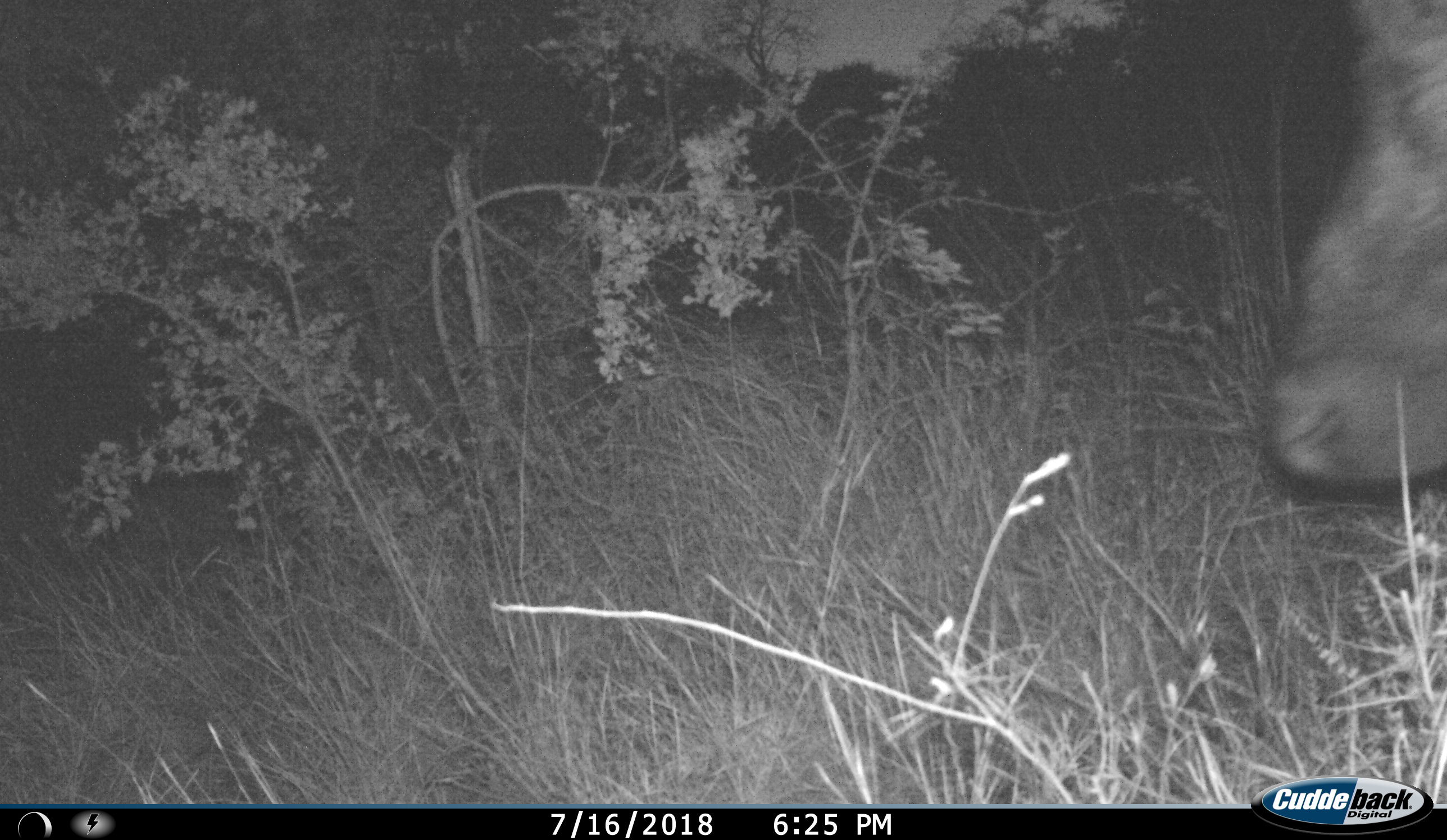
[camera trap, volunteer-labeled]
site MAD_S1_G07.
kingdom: Animalia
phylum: Chordata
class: Mammalia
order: Artiodactyla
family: Bovidae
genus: Syncerus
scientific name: Syncerus caffer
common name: african buffalo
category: buffalo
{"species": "buffalo (african buffalo) (Syncerus caffer)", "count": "1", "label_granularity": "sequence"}